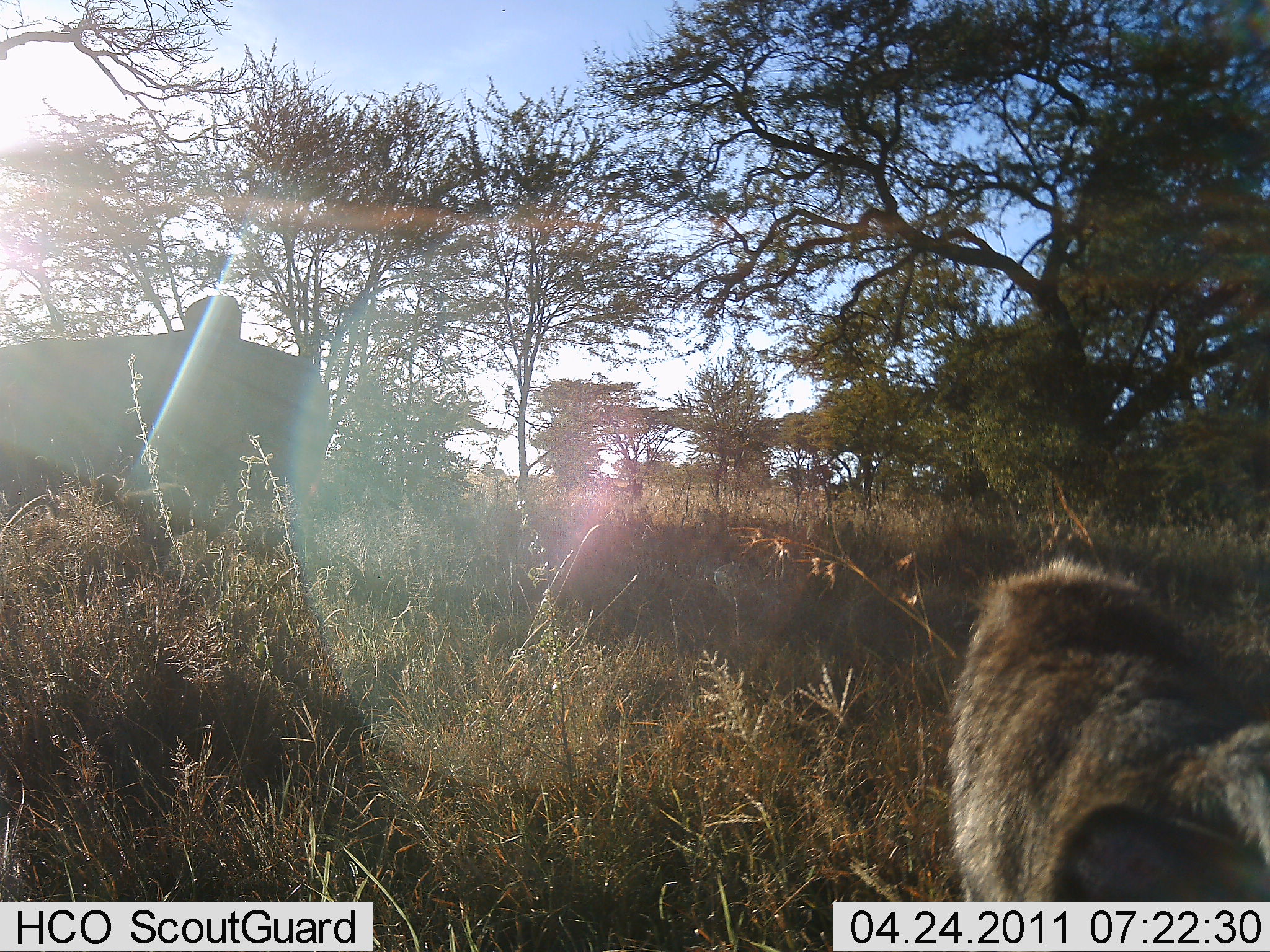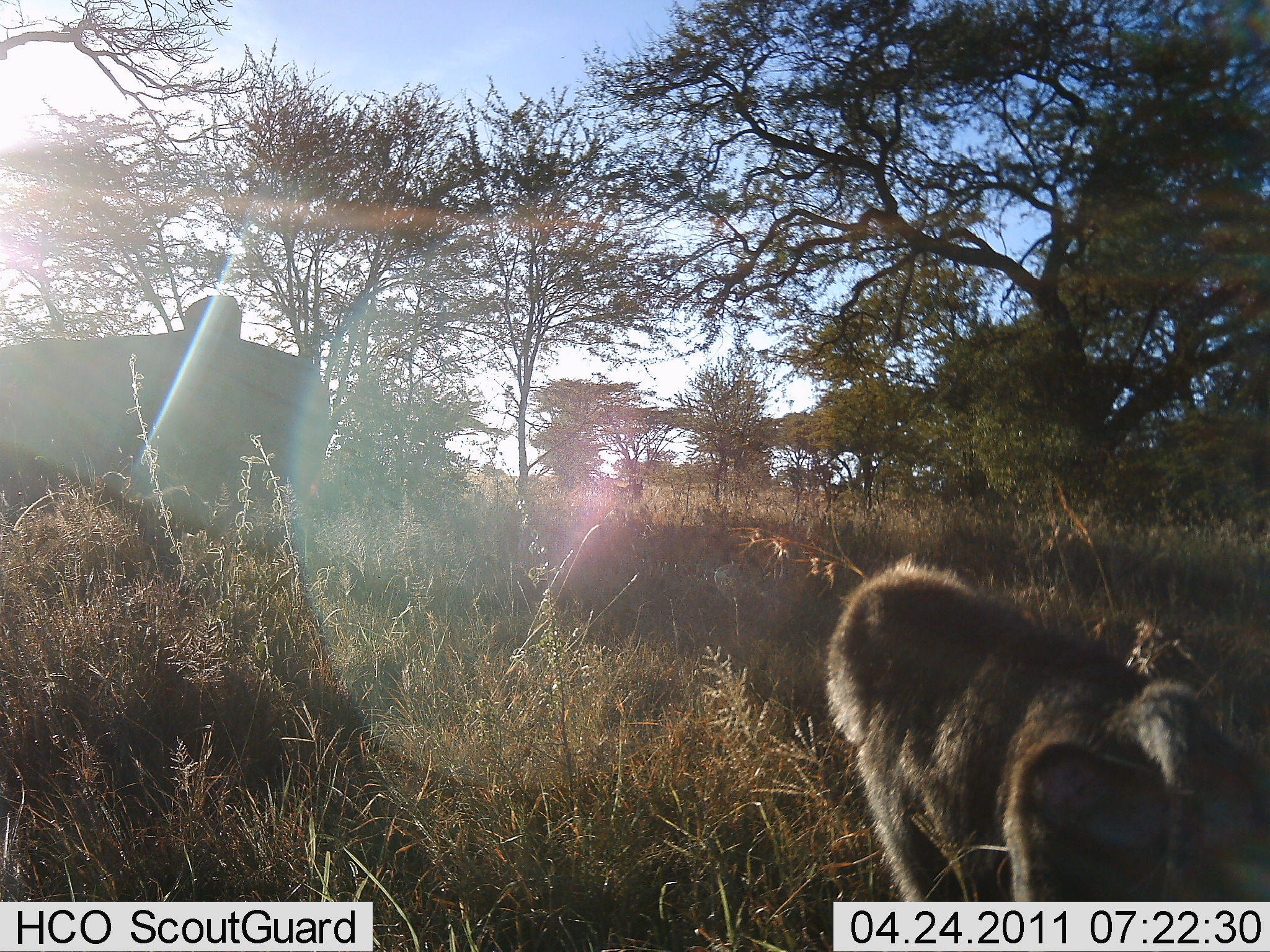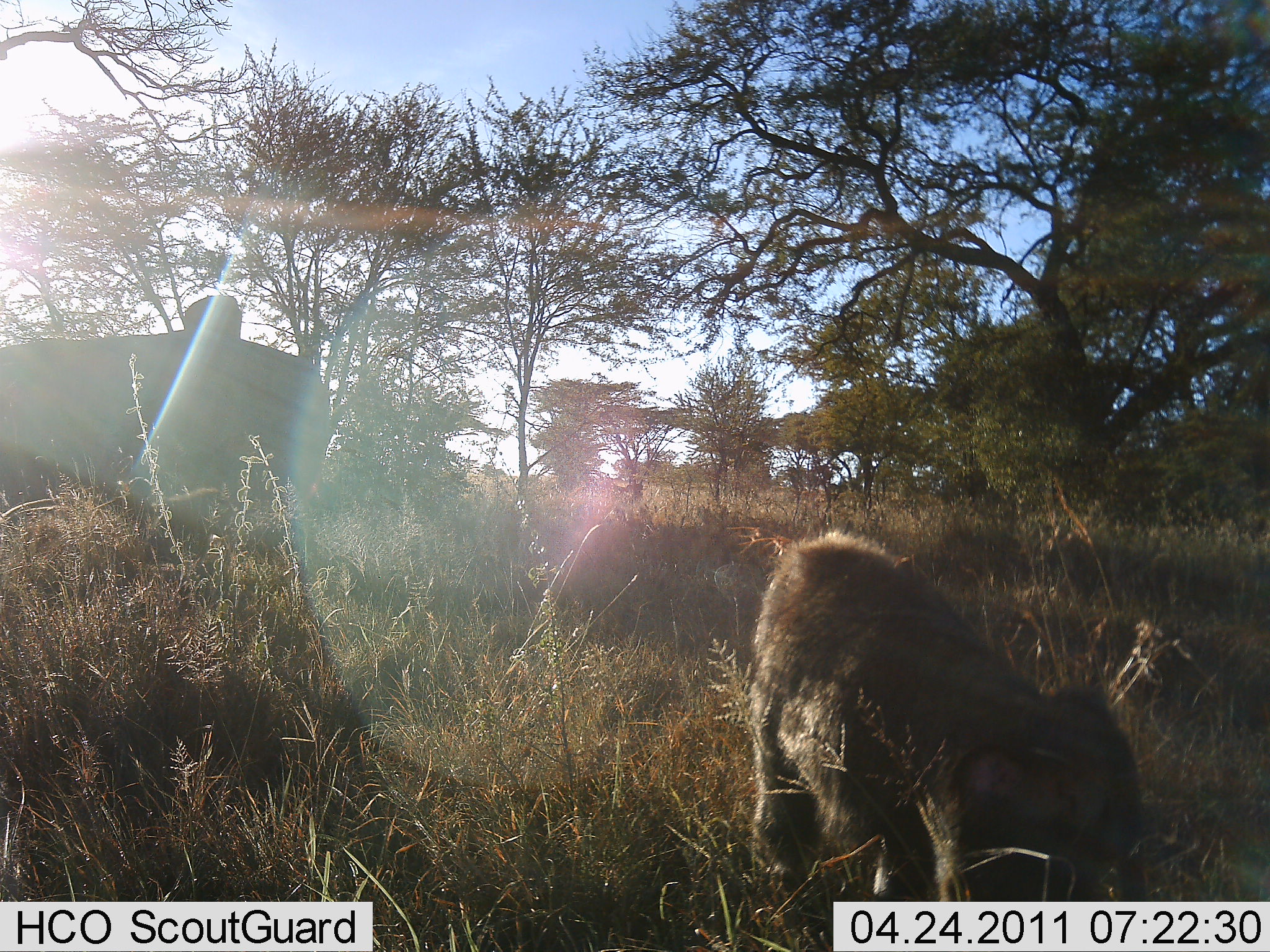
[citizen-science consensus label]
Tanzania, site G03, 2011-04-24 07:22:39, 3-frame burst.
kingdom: Animalia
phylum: Chordata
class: Mammalia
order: Primates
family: Cercopithecidae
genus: Papio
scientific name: Papio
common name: baboon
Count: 2.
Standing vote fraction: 0%.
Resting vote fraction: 0%.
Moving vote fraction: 83%.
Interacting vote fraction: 8%.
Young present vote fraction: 33%.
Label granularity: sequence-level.